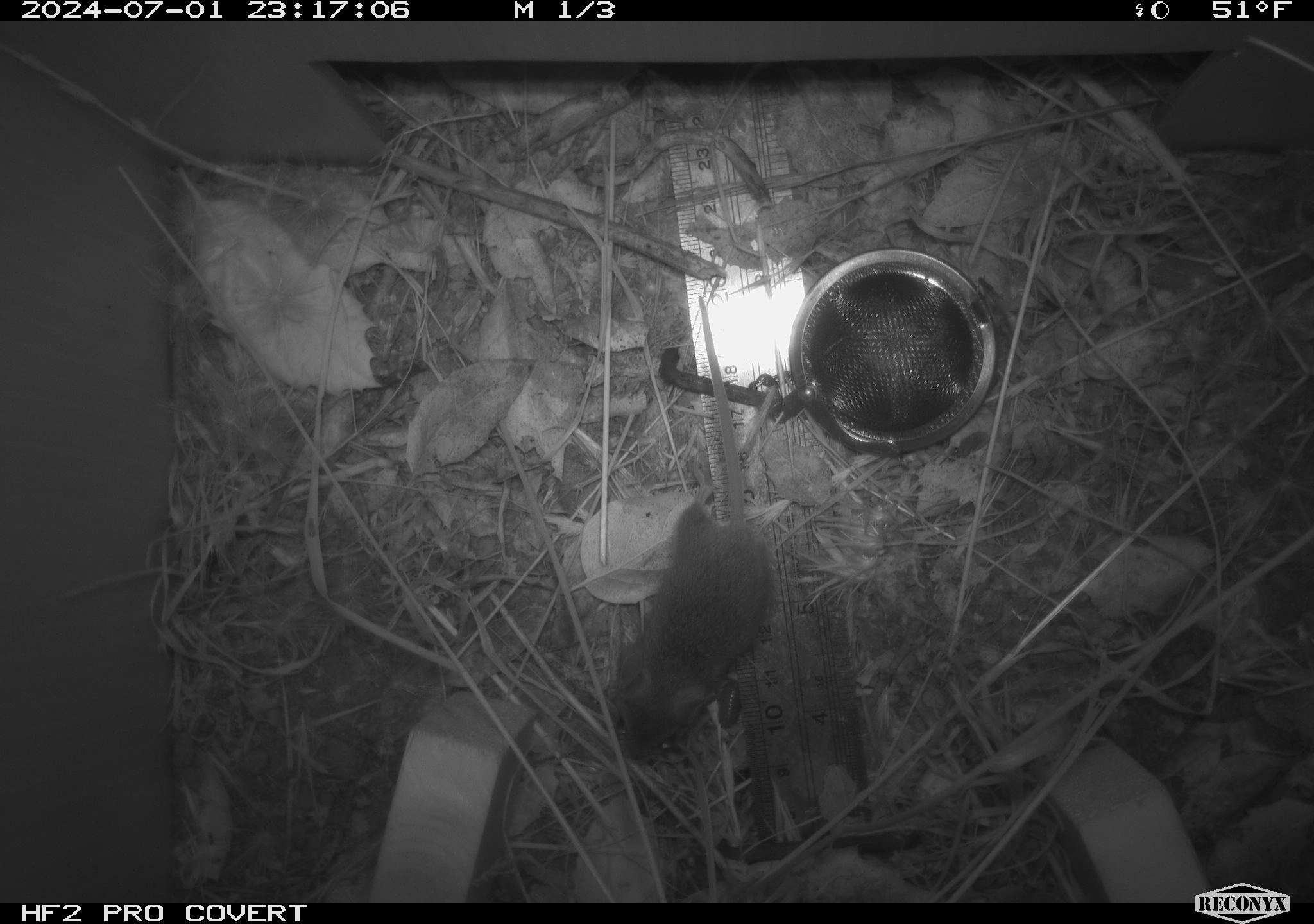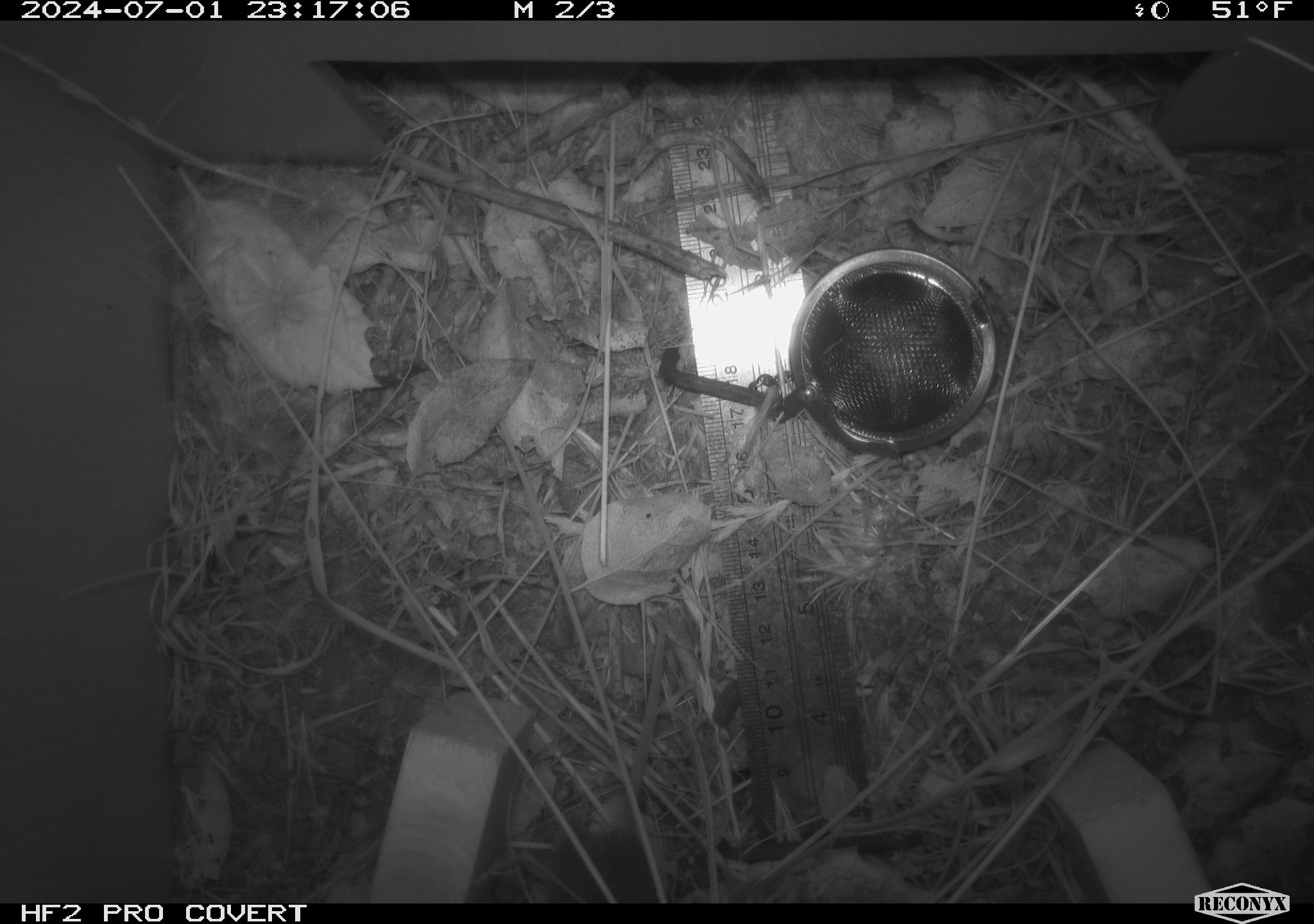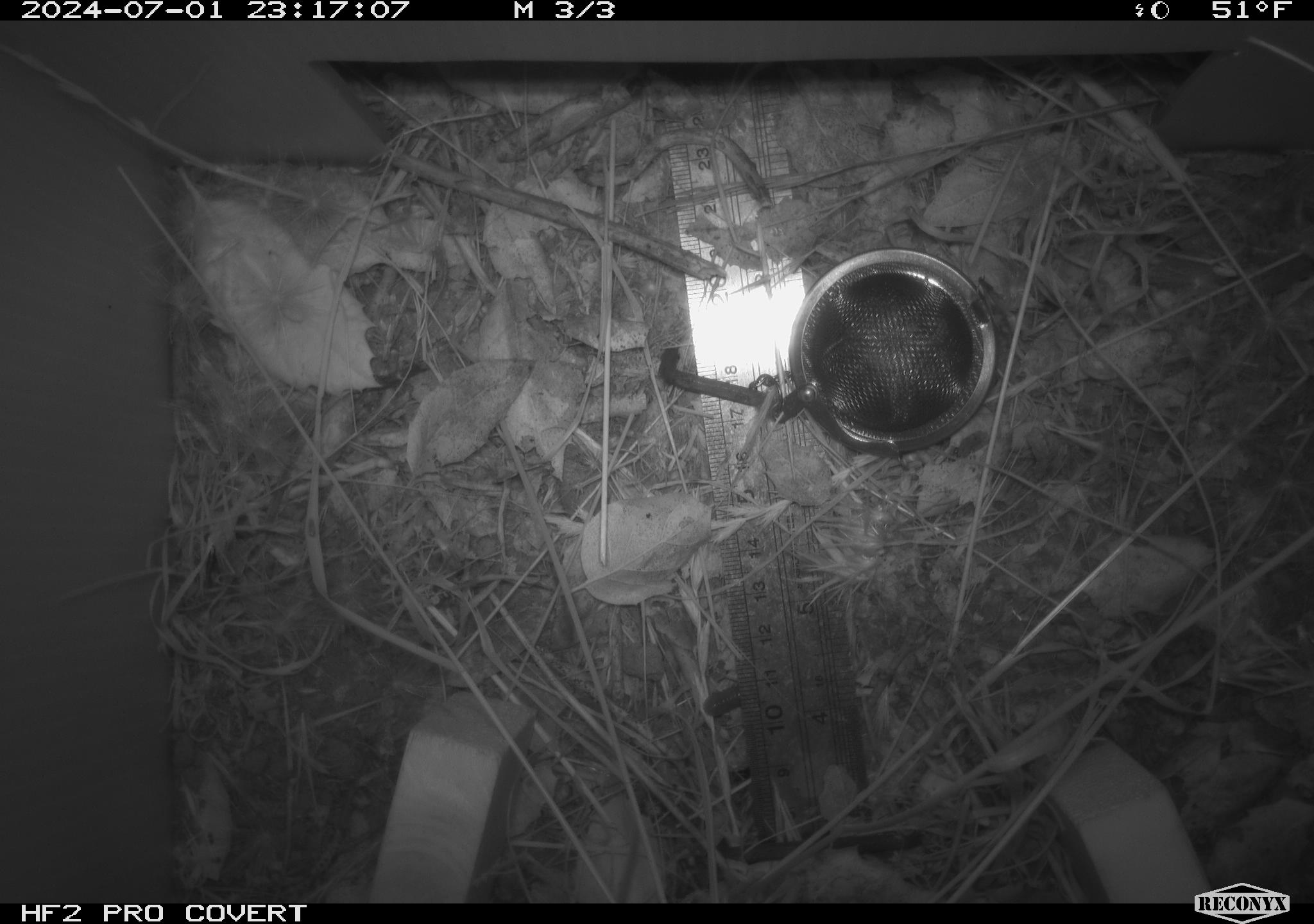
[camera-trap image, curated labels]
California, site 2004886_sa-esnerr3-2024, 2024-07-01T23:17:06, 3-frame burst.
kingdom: Animalia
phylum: Chordata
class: Mammalia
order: Rodentia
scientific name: Rodentia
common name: rodent